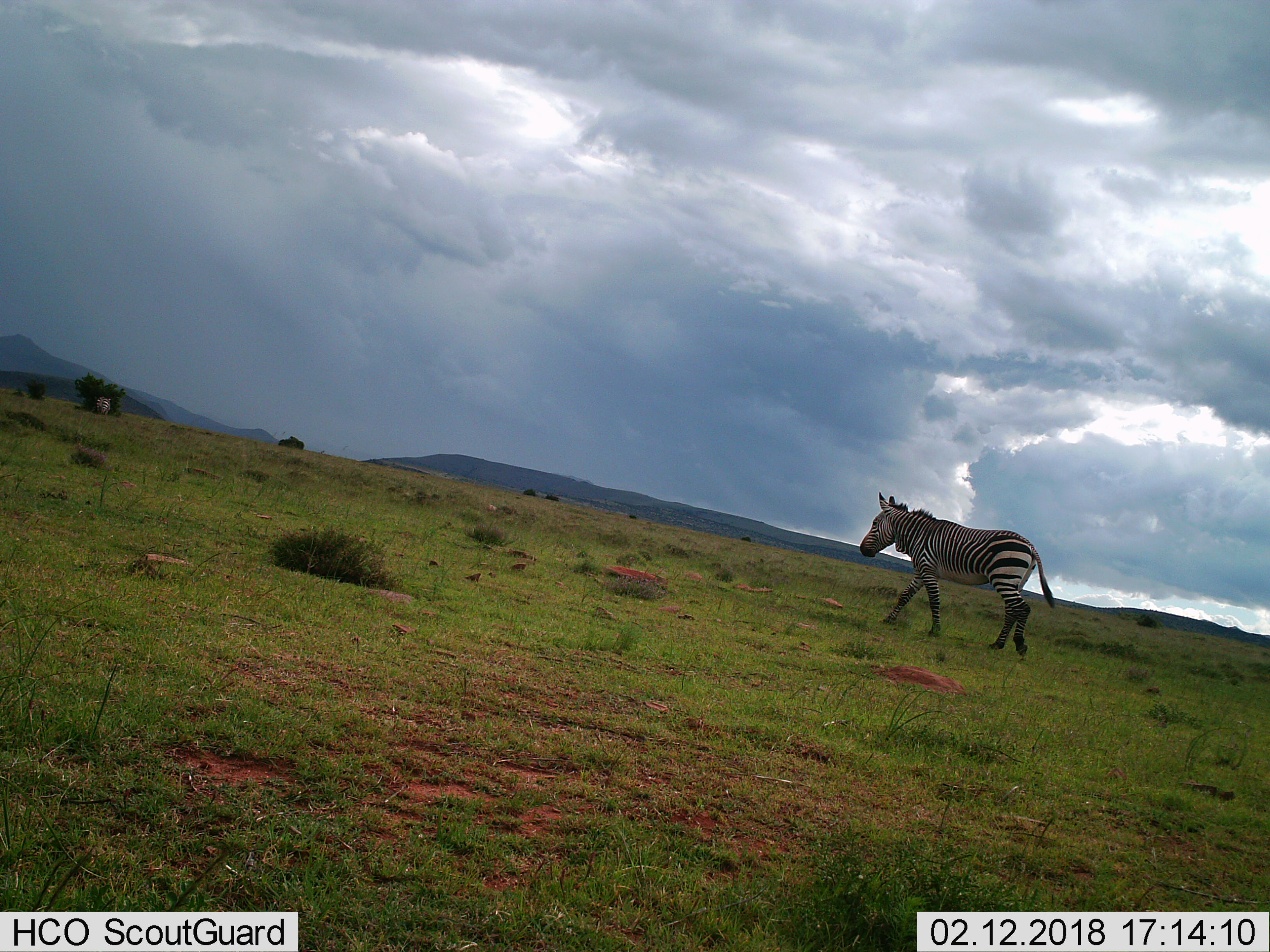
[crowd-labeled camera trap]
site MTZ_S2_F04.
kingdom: Animalia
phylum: Chordata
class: Mammalia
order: Perissodactyla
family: Equidae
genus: Equus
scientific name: Equus zebra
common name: mountain zebra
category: zebramountain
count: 2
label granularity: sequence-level